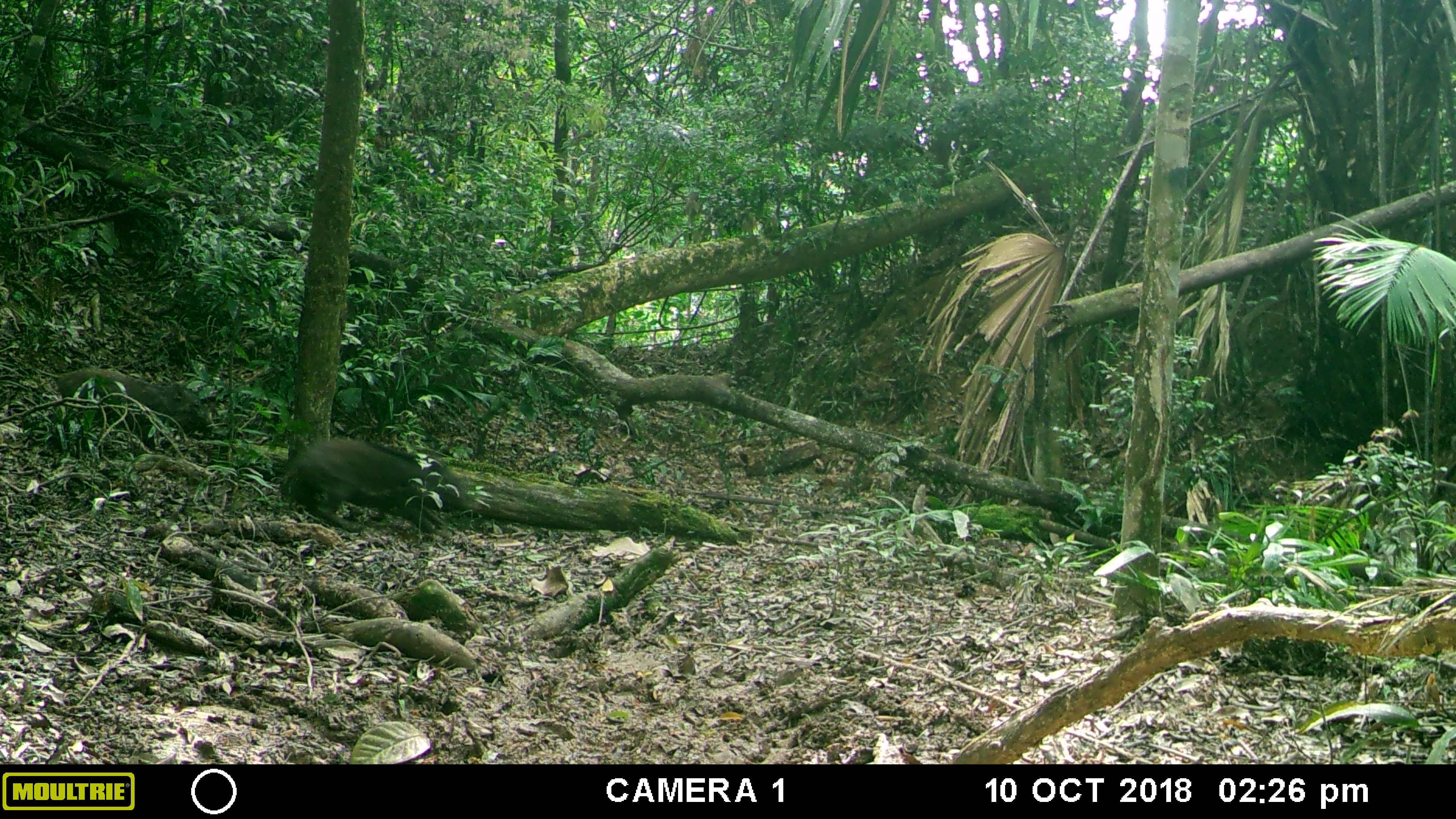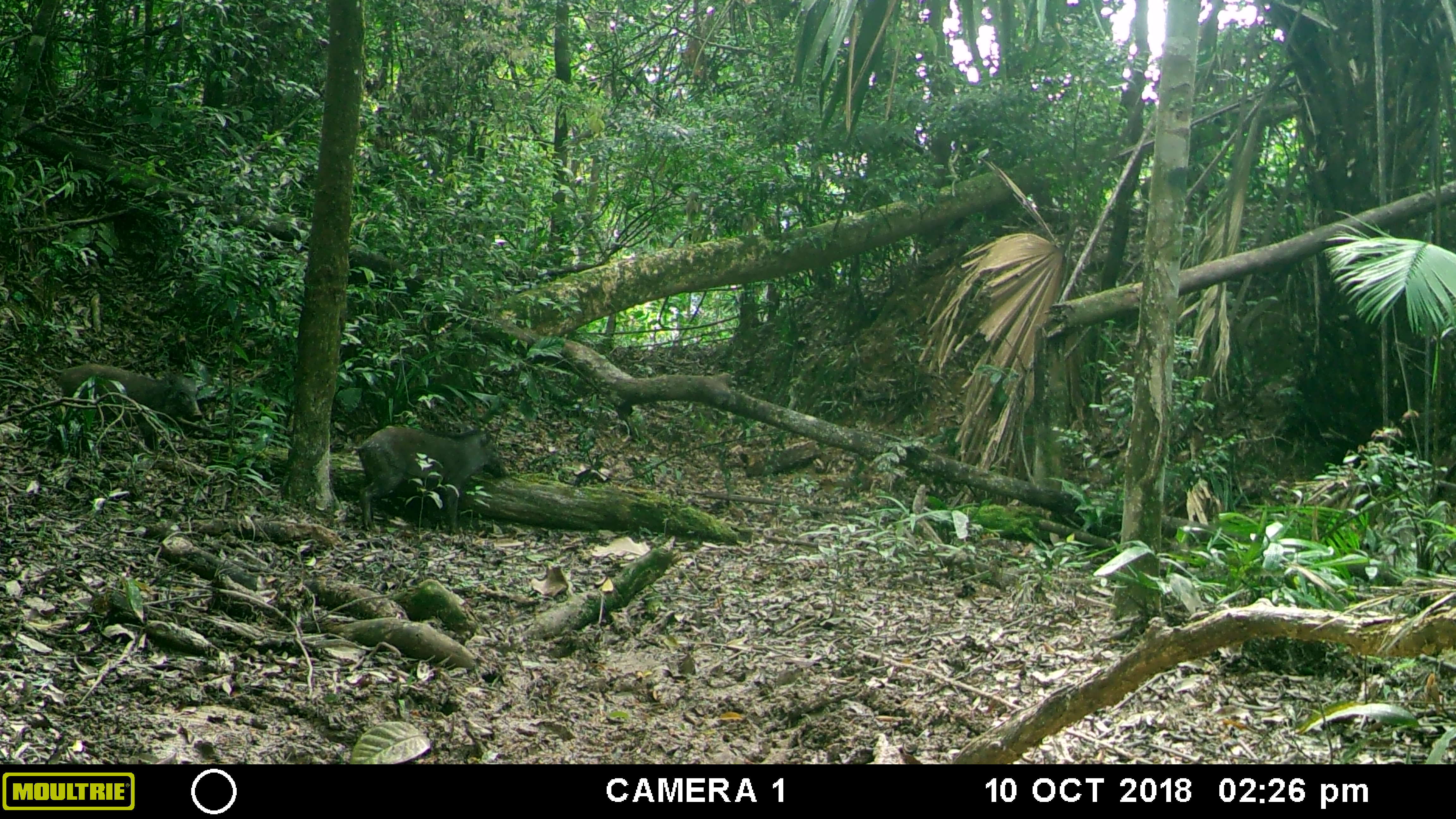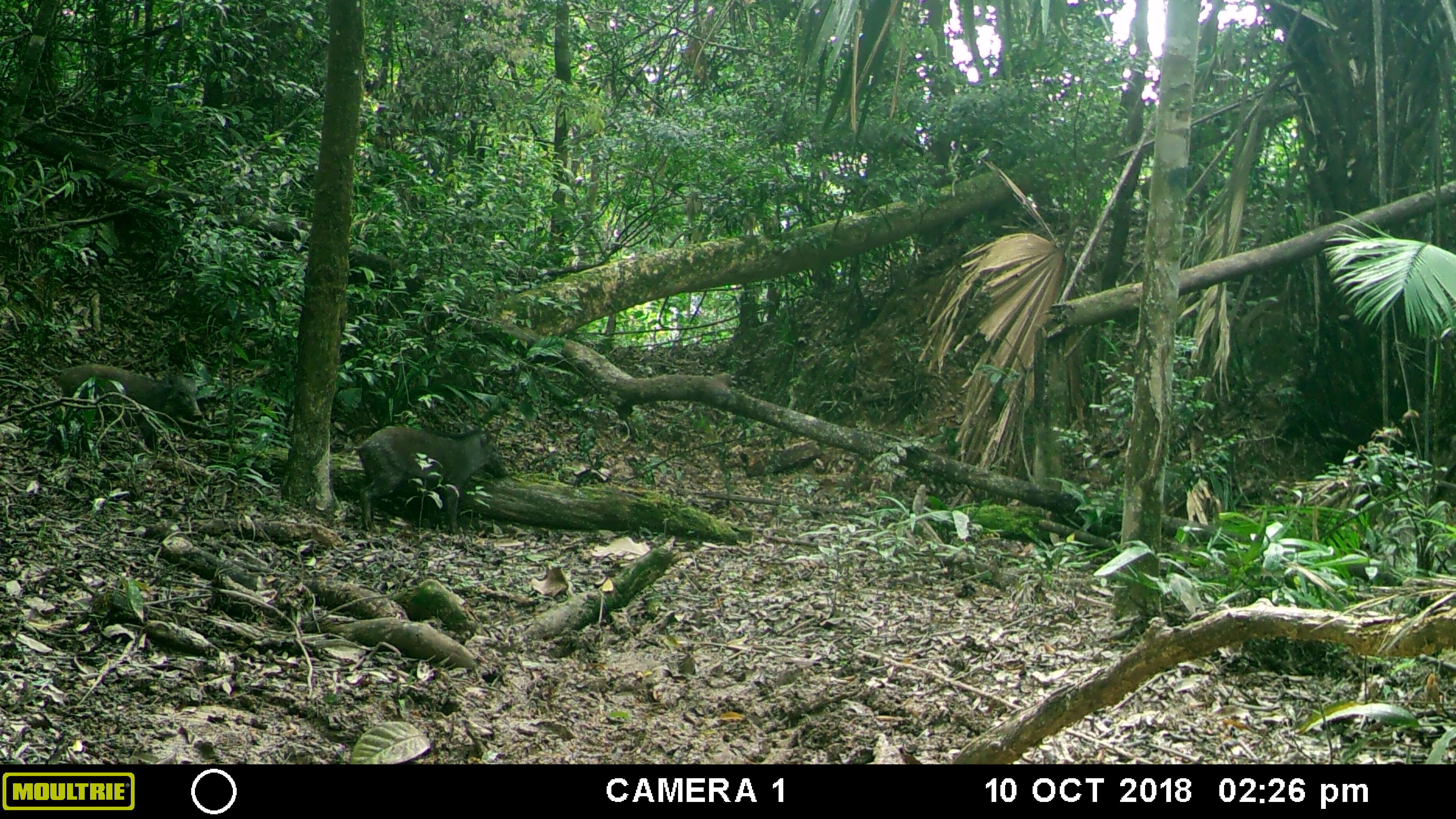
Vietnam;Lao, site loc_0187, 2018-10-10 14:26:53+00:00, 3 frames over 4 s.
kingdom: Animalia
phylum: Chordata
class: Mammalia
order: Artiodactyla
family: Suidae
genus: Sus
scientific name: Sus scrofa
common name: eurasian wild pig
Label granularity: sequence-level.